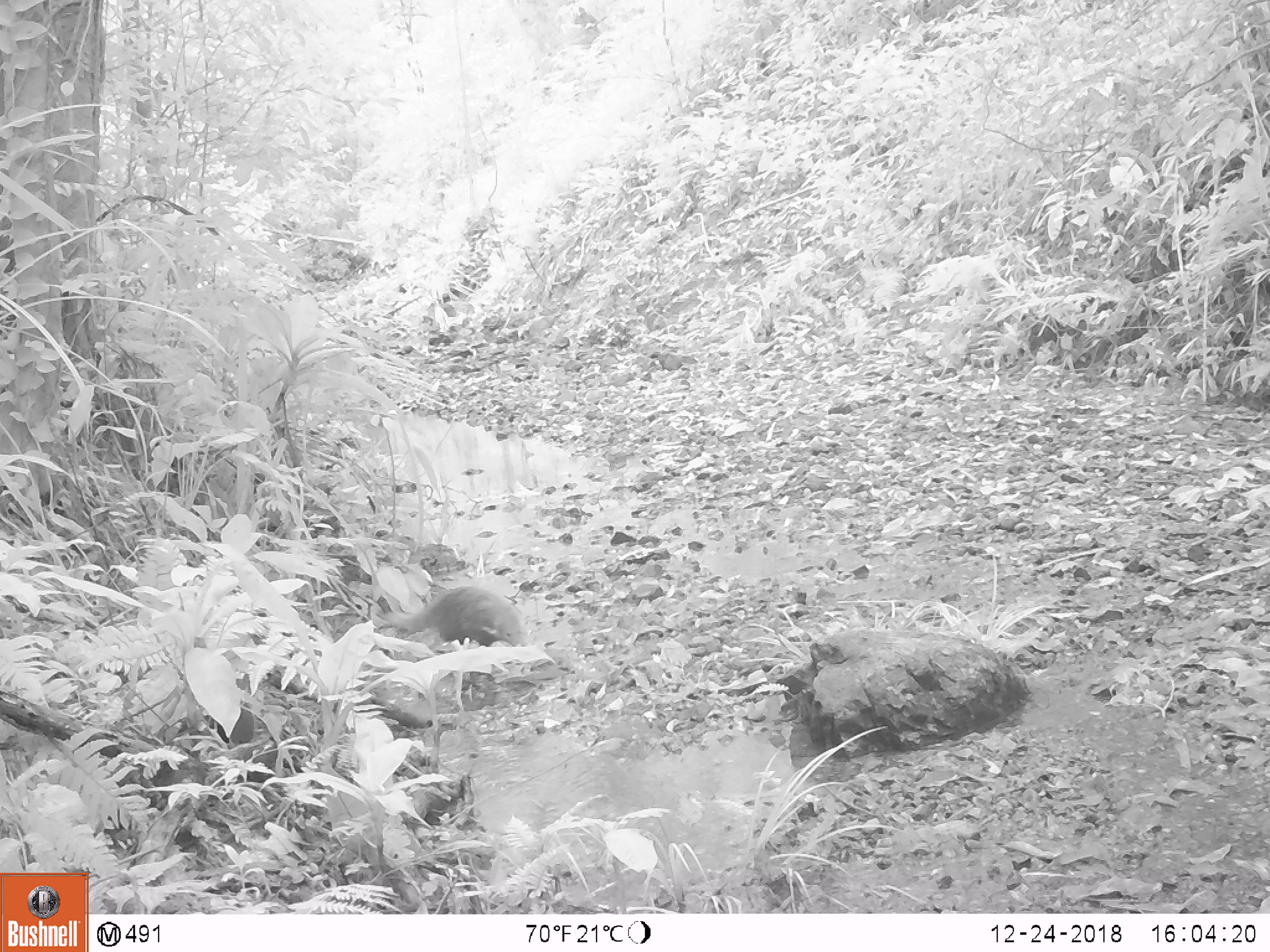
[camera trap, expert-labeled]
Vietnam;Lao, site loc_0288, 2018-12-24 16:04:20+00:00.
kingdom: Animalia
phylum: Chordata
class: Mammalia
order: Carnivora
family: Herpestidae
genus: Urva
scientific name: Urva urva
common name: crab-eating mongoose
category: crab eating mongoose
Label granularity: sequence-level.